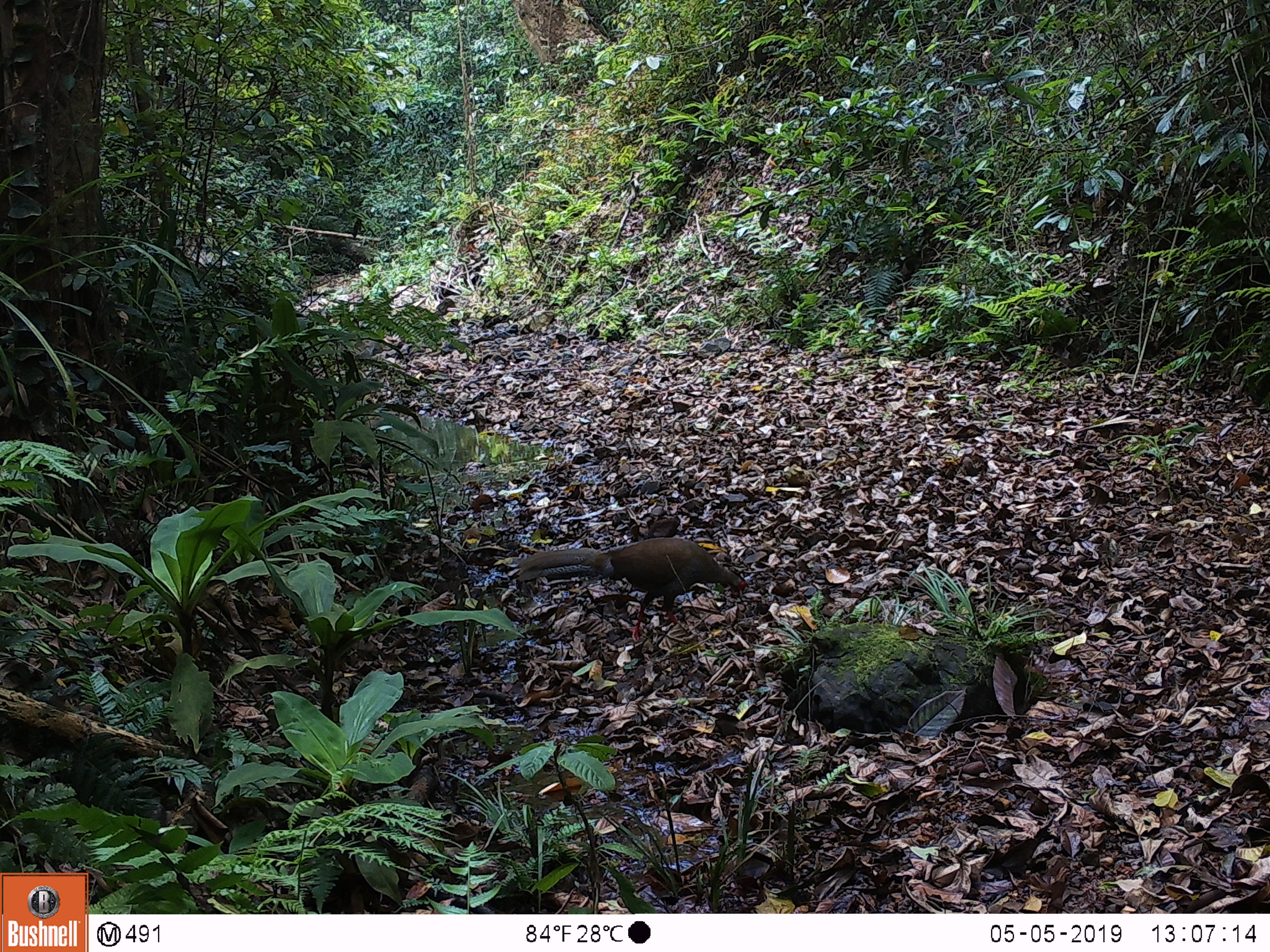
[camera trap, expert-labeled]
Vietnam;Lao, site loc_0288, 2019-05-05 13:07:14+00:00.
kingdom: Animalia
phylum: Chordata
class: Aves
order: Galliformes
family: Phasianidae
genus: Lophura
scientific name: Lophura nycthemera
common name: silver pheasant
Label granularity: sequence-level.